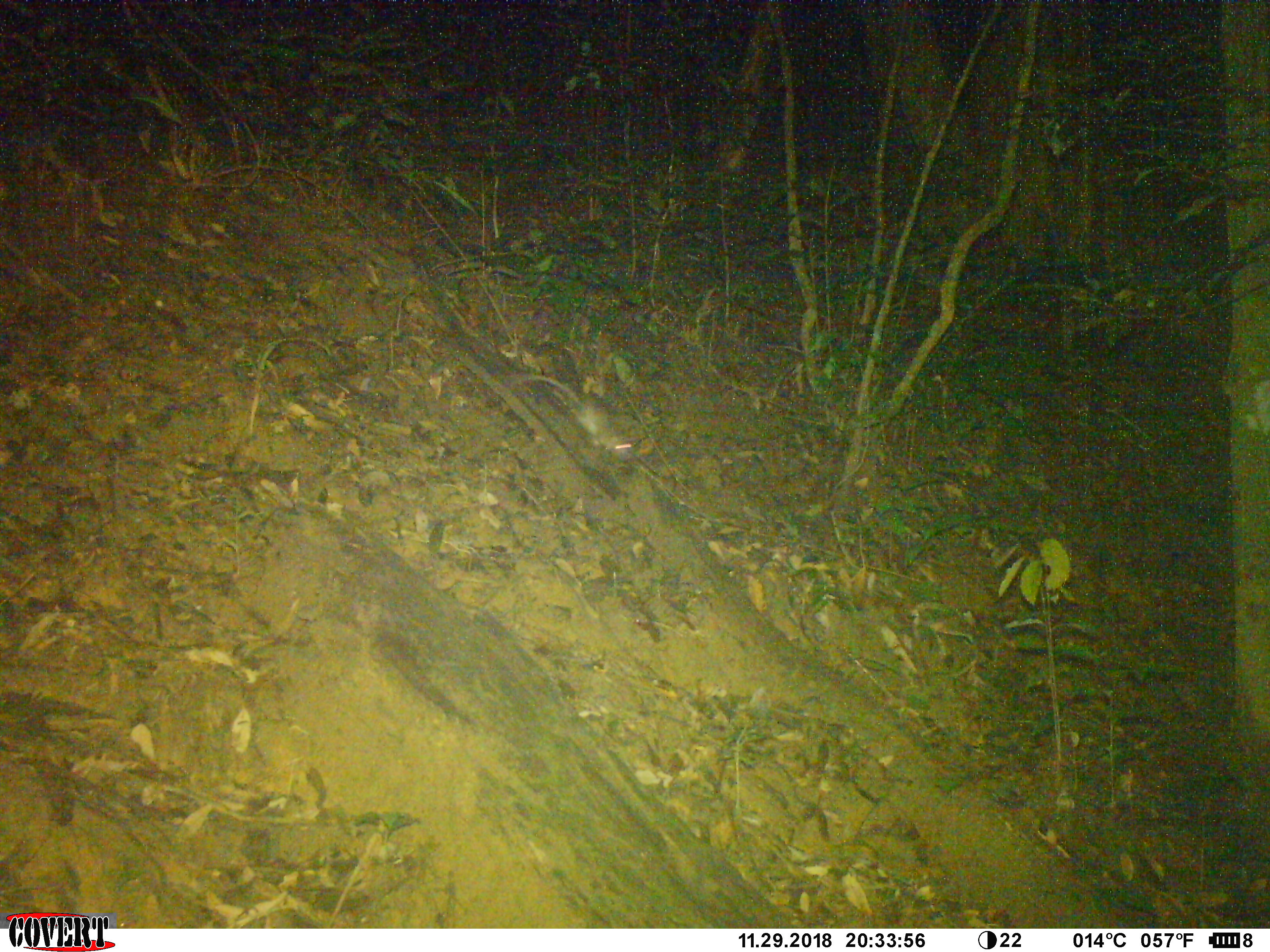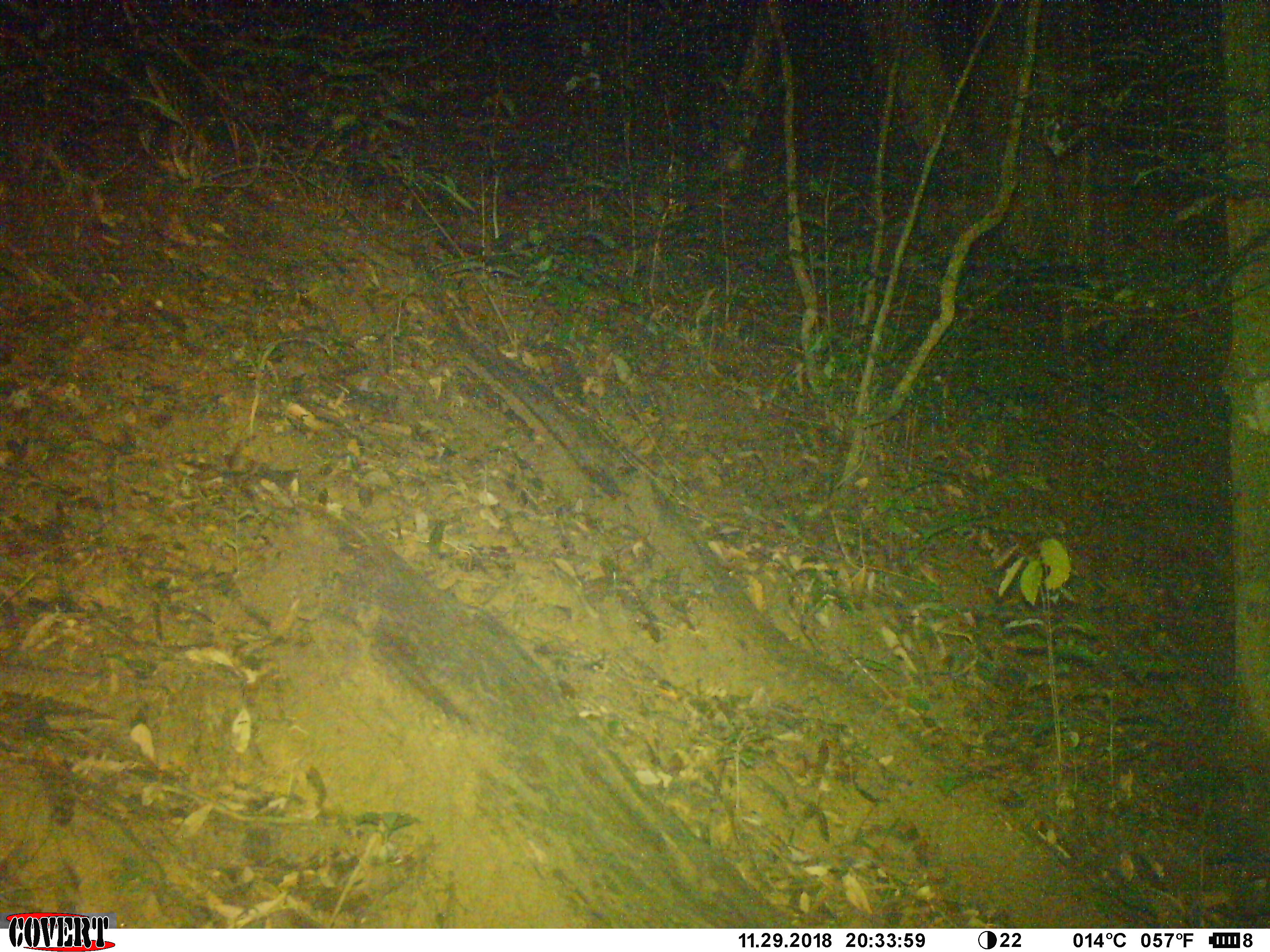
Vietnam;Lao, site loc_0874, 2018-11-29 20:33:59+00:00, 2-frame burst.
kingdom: Animalia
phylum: Chordata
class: Mammalia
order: Rodentia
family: Muridae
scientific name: Muridae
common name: old-world mice and rats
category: unidentified murid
Unidentified murid (old-world mice and rats) (Muridae). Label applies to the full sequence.